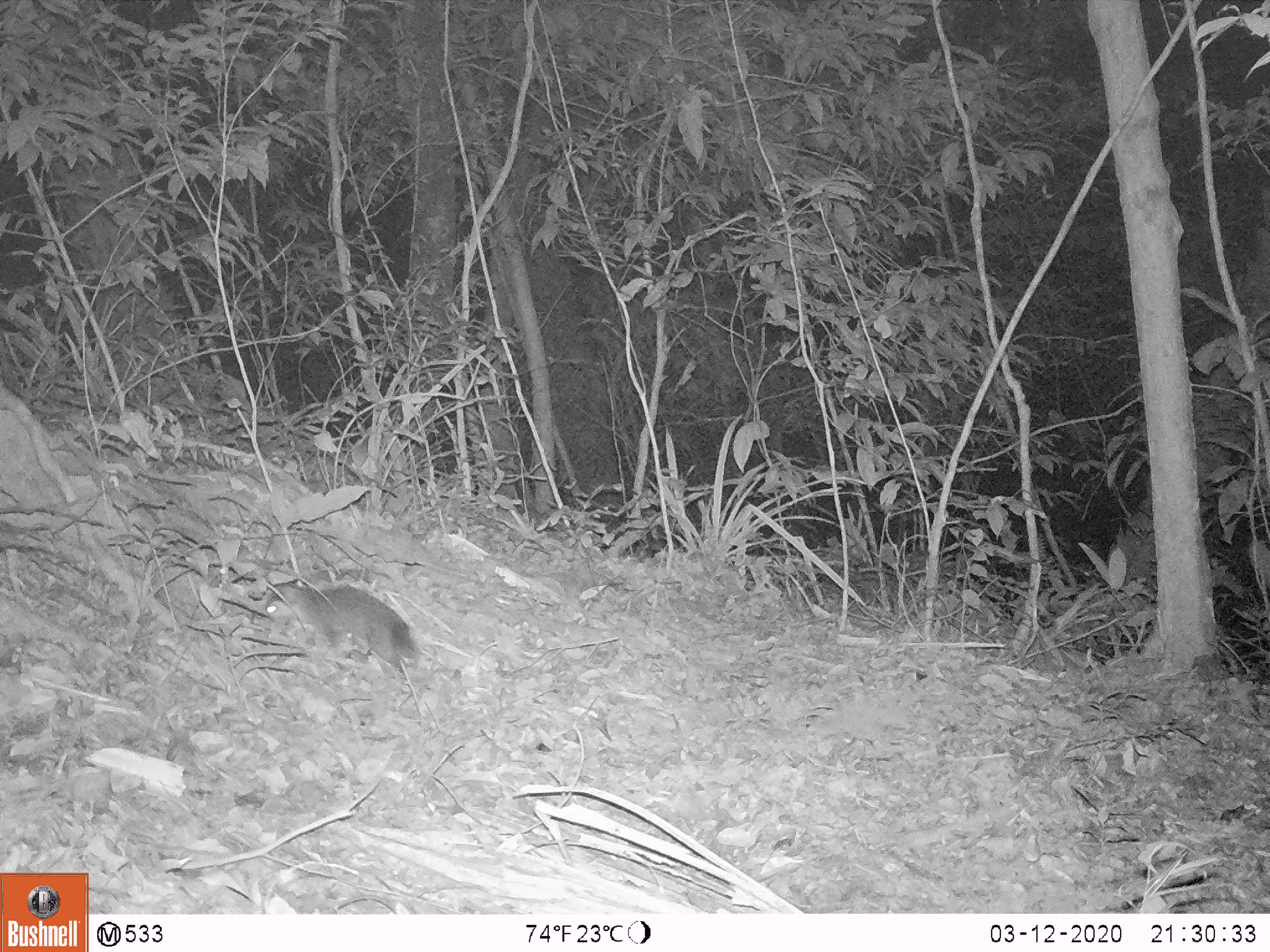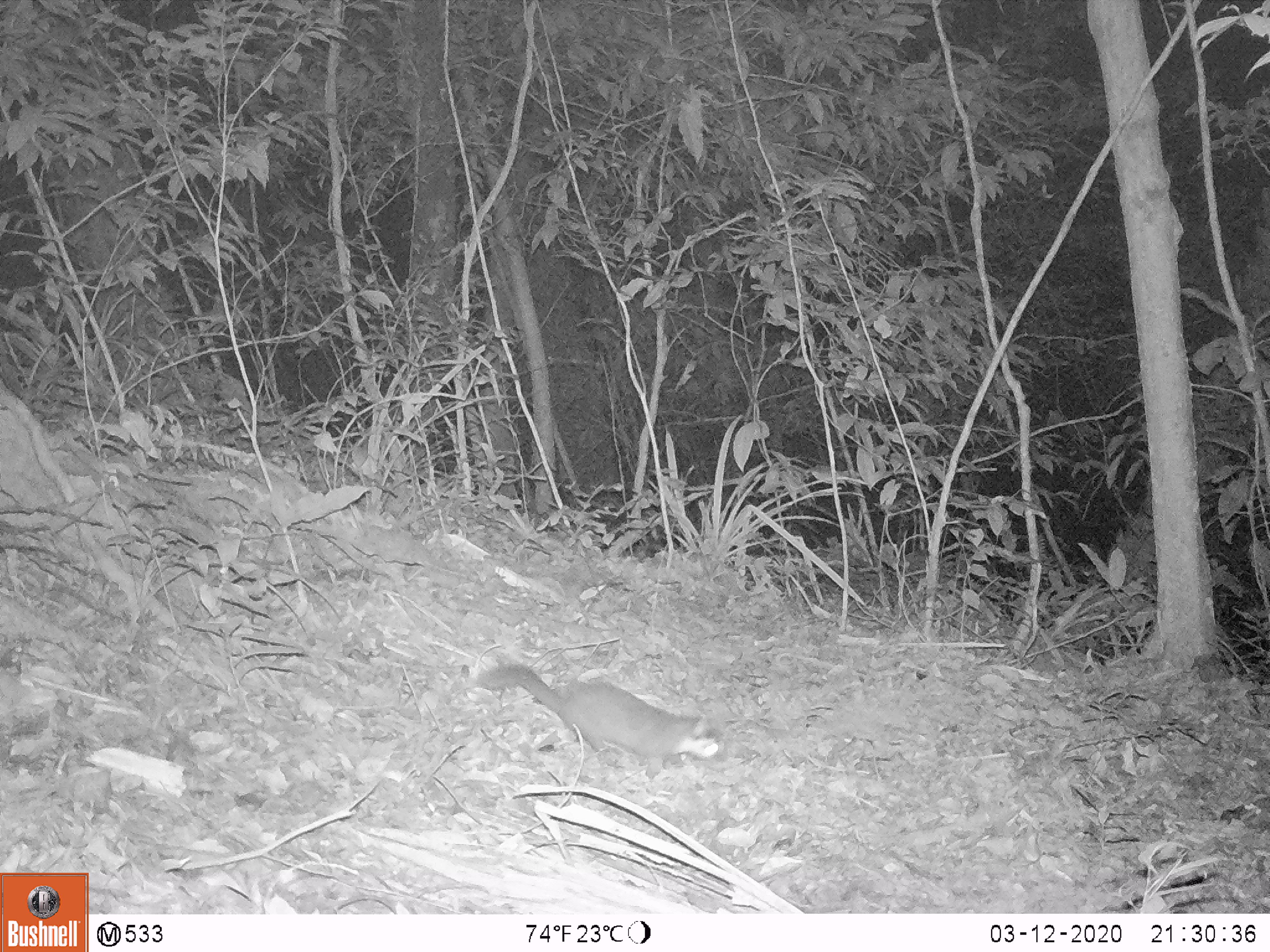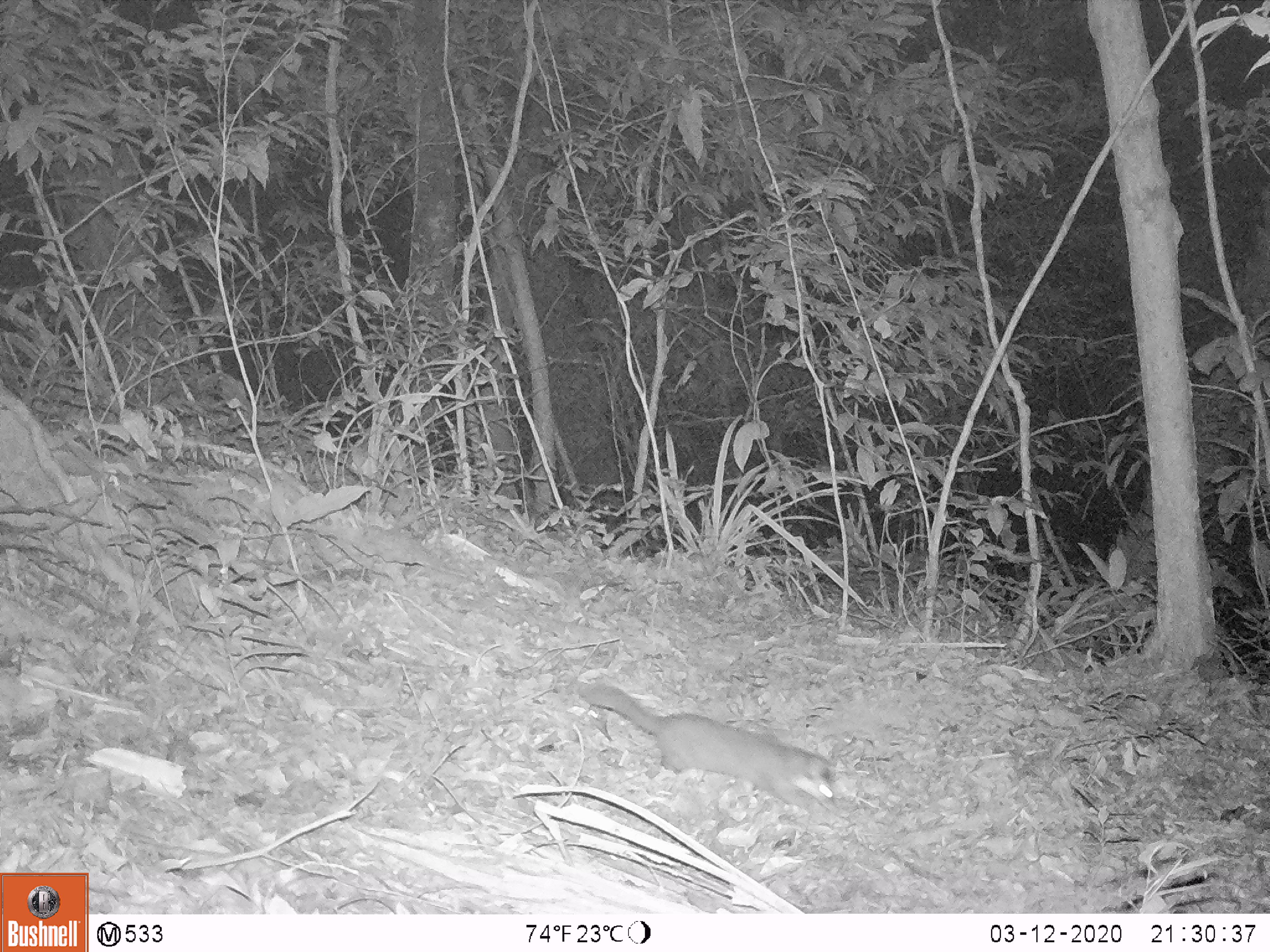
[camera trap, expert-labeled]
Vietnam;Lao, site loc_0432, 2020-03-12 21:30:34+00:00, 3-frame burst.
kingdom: Animalia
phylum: Chordata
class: Mammalia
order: Carnivora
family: Mustelidae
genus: Melogale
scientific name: Melogale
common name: ferret badger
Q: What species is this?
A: Ferret badger (Melogale).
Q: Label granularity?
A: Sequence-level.